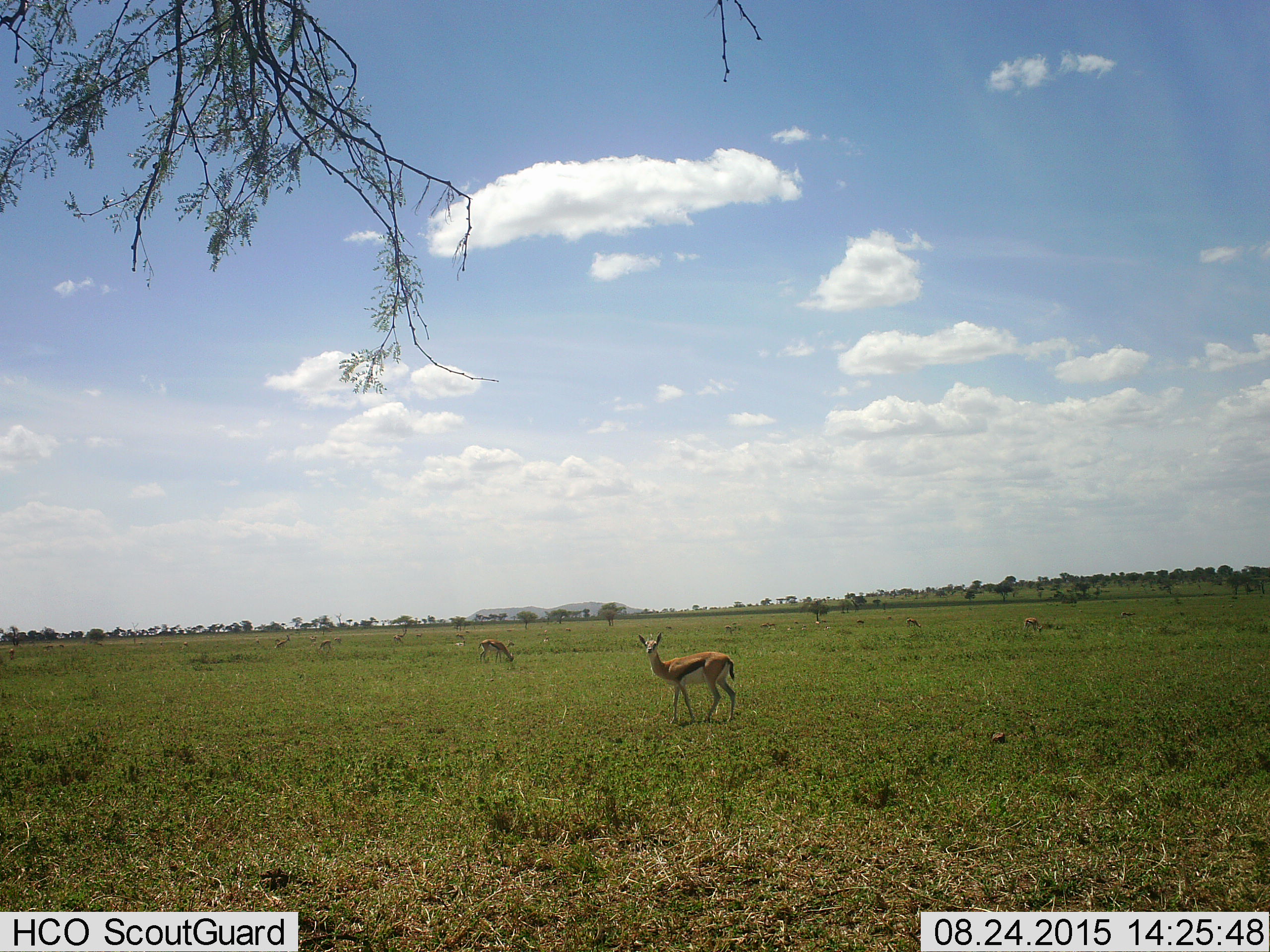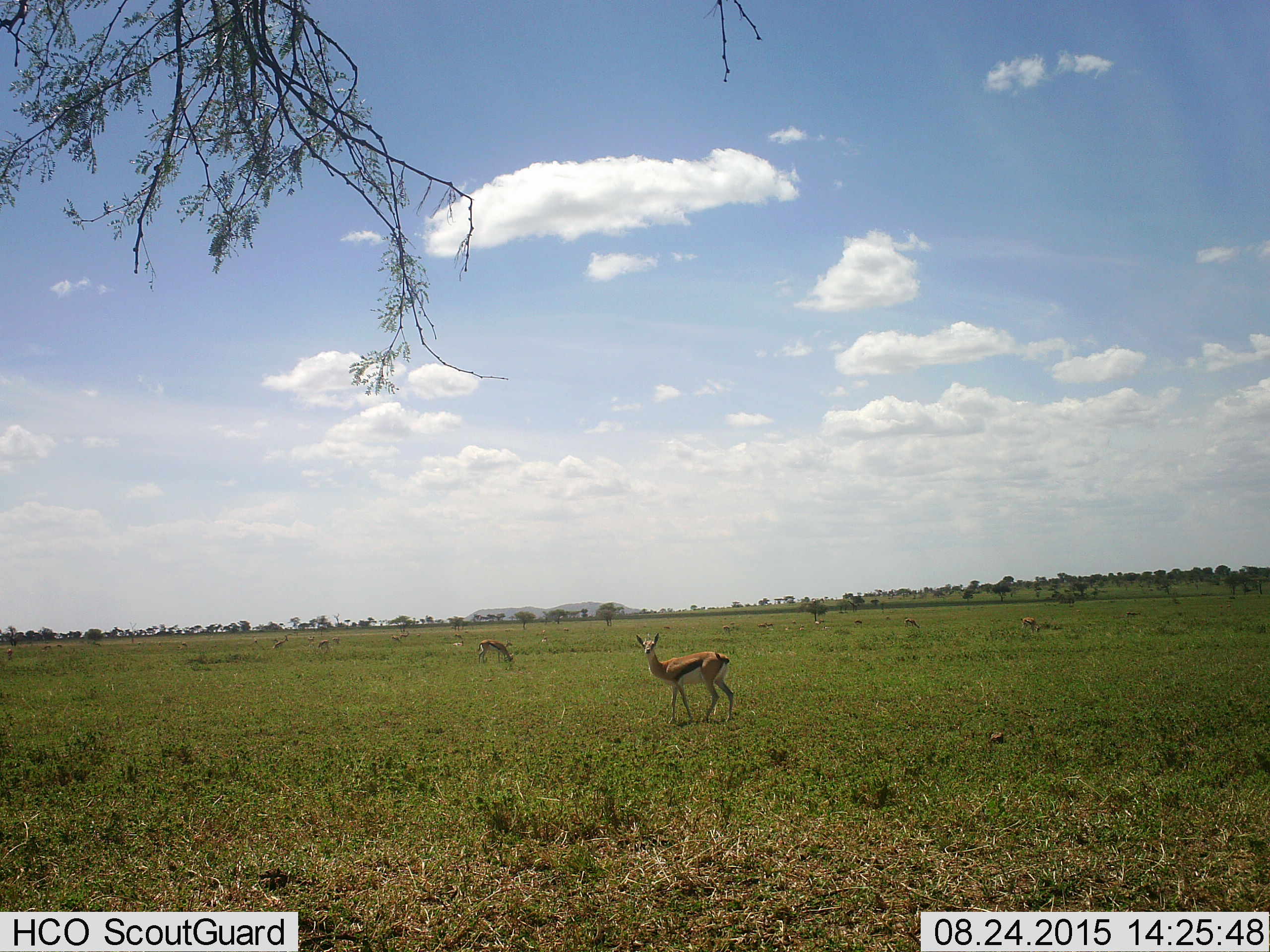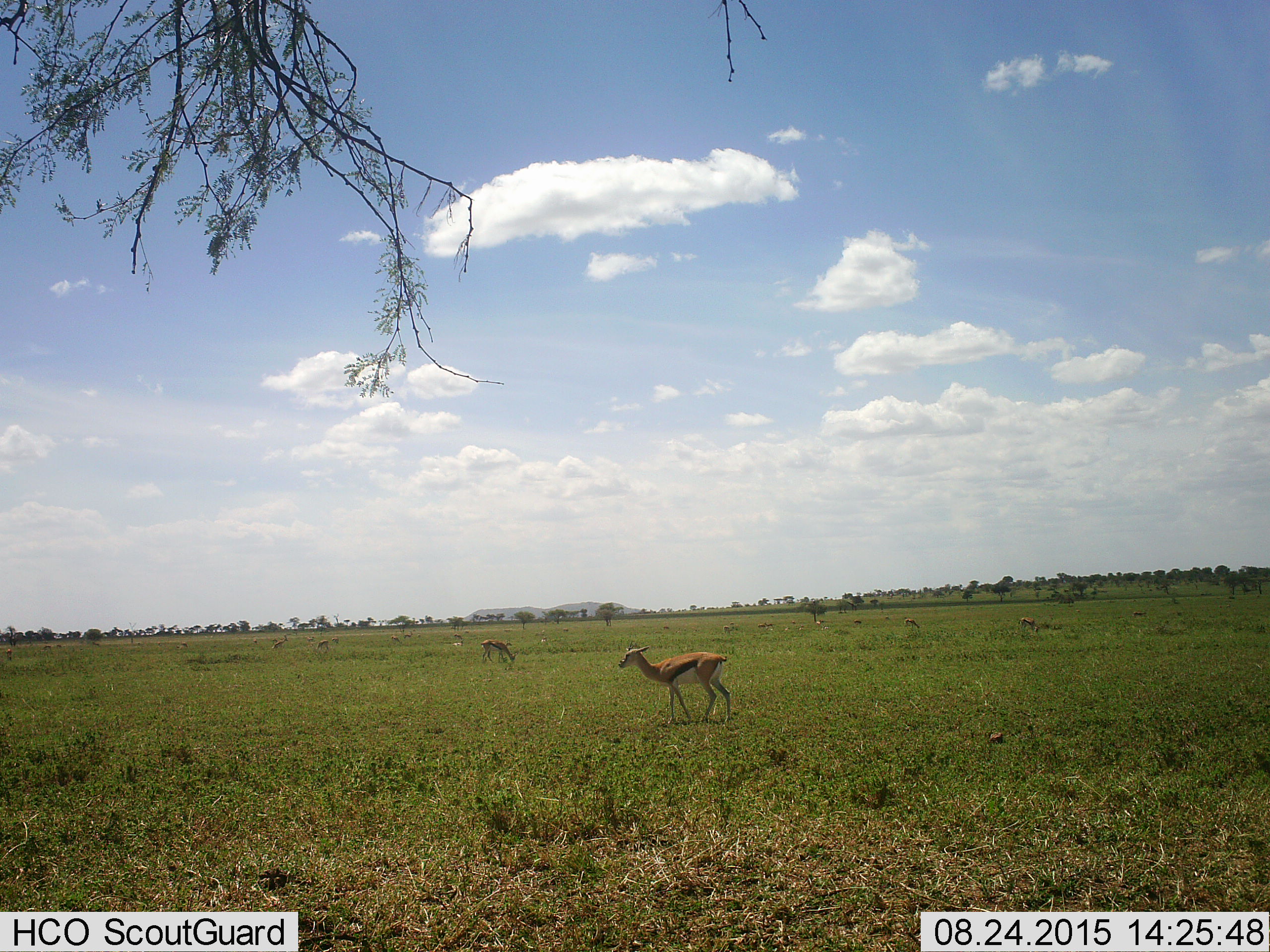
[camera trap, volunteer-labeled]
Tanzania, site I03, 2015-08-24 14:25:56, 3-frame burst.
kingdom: Animalia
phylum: Chordata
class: Mammalia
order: Artiodactyla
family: Bovidae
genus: Eudorcas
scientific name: Eudorcas thomsonii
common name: thomson's gazelle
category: gazellethomsons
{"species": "gazellethomsons (thomson's gazelle) (Eudorcas thomsonii)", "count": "11-50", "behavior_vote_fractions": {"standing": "89%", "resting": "11%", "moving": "44%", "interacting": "0%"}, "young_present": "11%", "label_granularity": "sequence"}